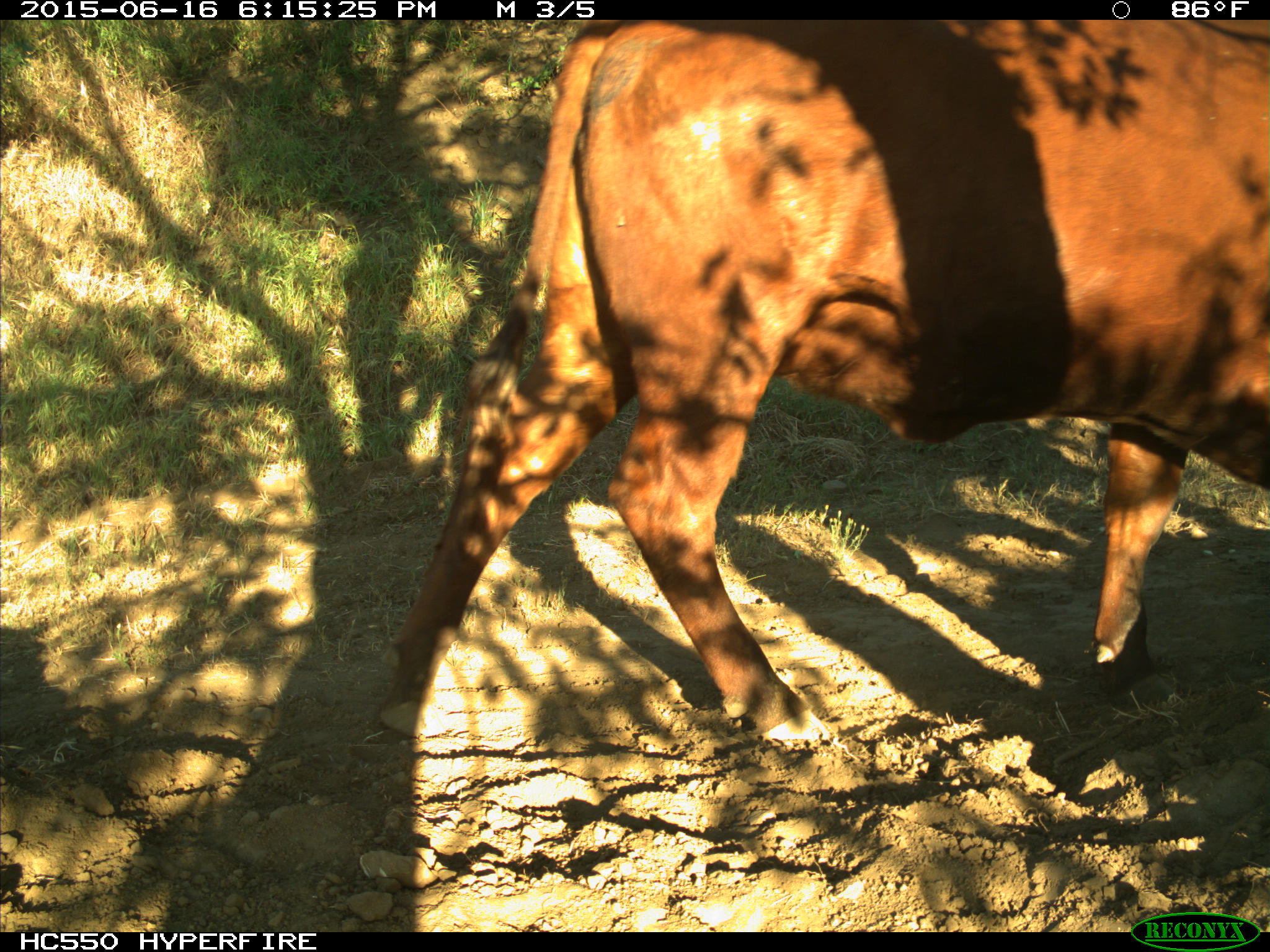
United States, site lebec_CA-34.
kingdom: Animalia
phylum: Chordata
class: Mammalia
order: Artiodactyla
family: Bovidae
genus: Bos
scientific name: Bos taurus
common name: domestic cow